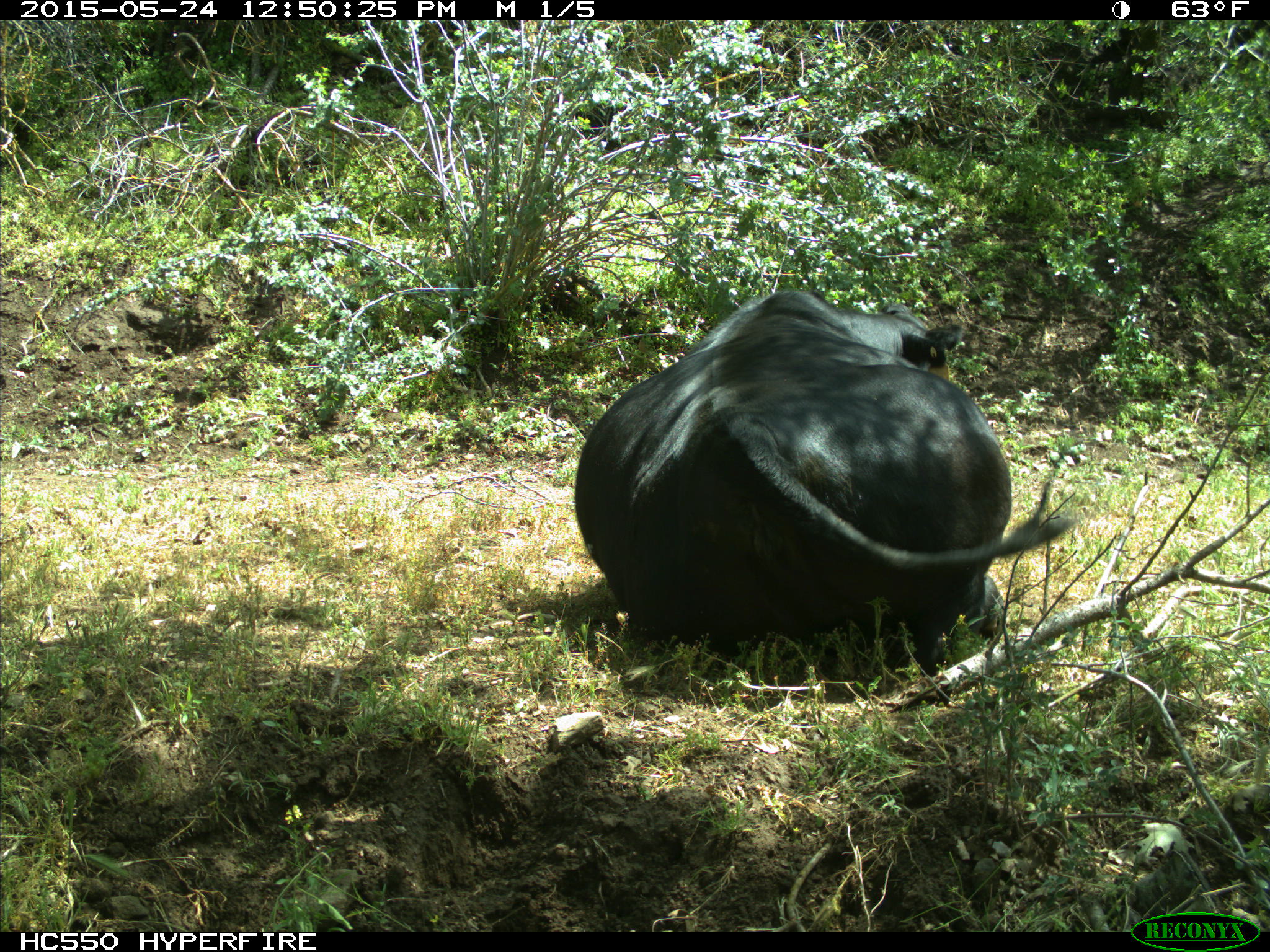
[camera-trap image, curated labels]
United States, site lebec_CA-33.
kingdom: Animalia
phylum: Chordata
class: Mammalia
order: Artiodactyla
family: Bovidae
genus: Bos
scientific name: Bos taurus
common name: domestic cow